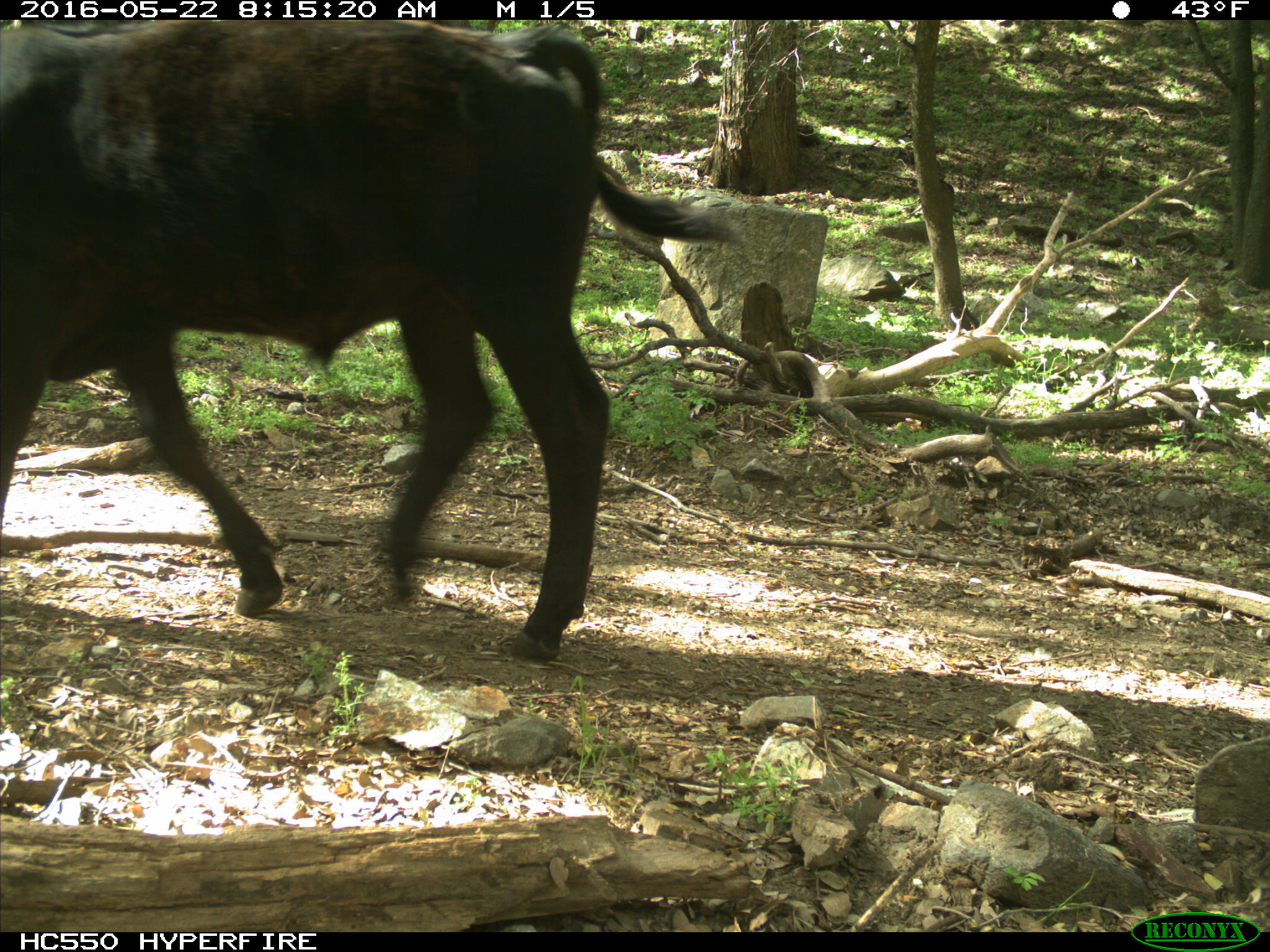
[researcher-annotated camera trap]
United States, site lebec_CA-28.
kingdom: Animalia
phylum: Chordata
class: Mammalia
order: Artiodactyla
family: Bovidae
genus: Bos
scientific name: Bos taurus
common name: domestic cow